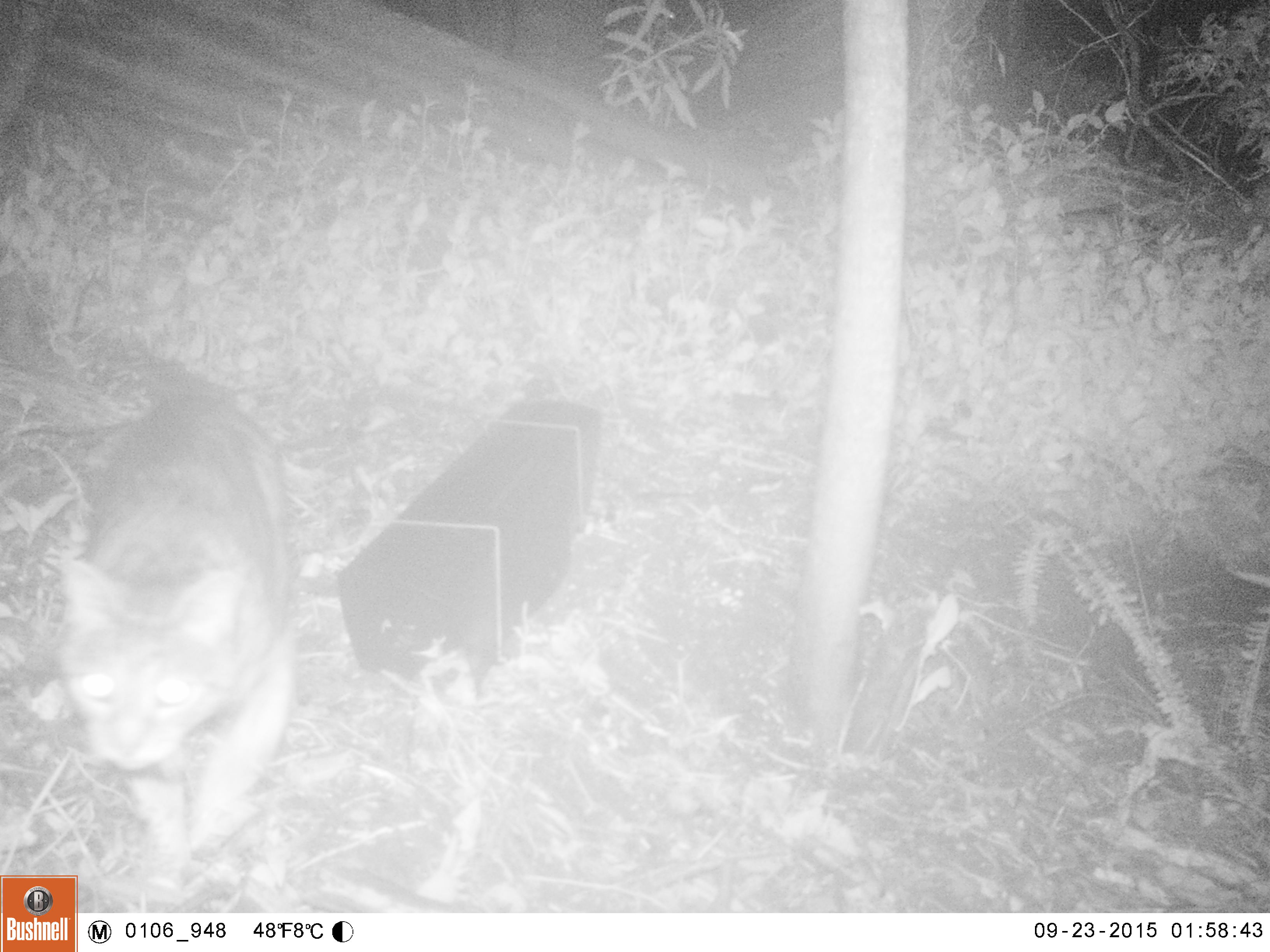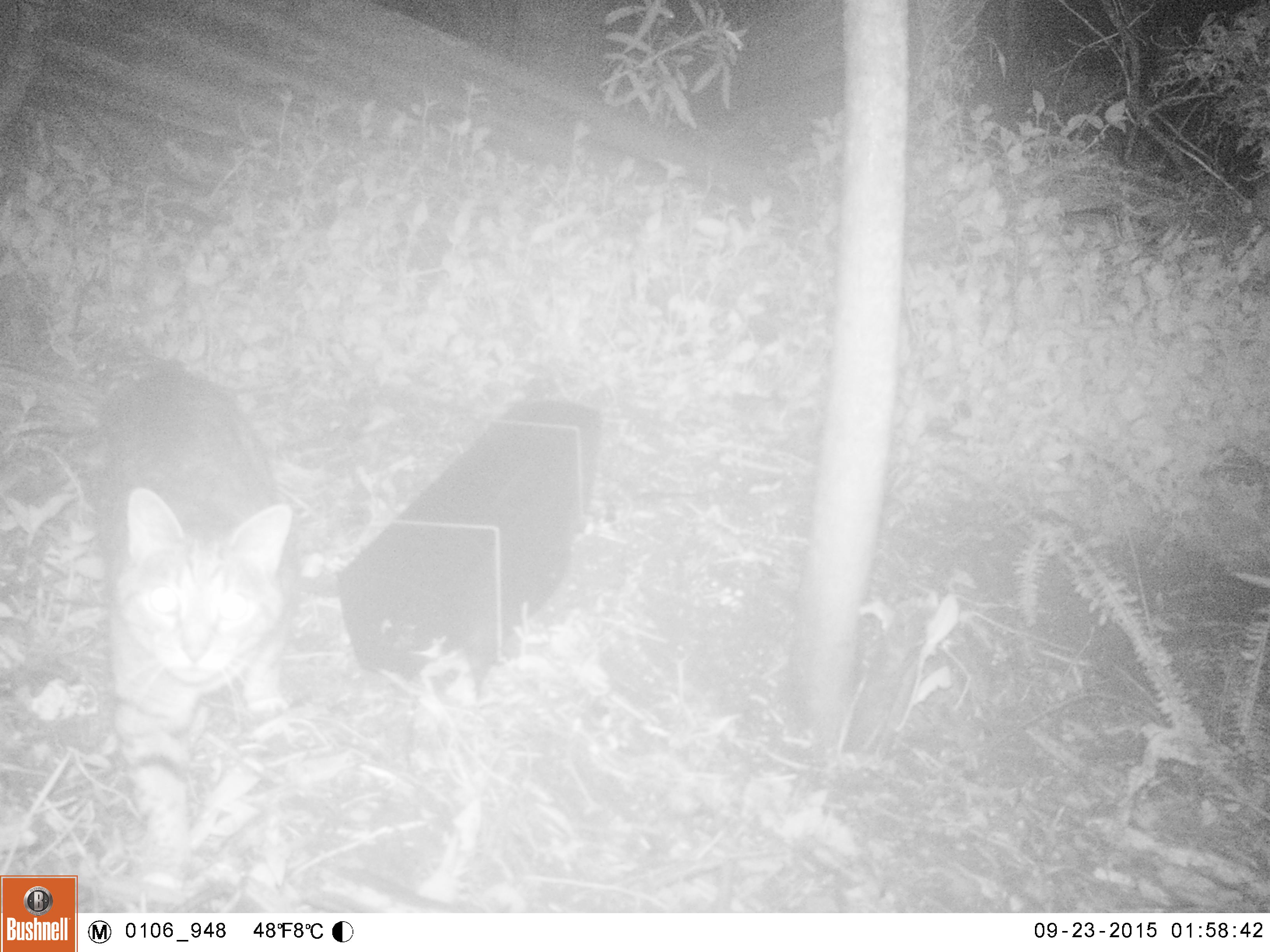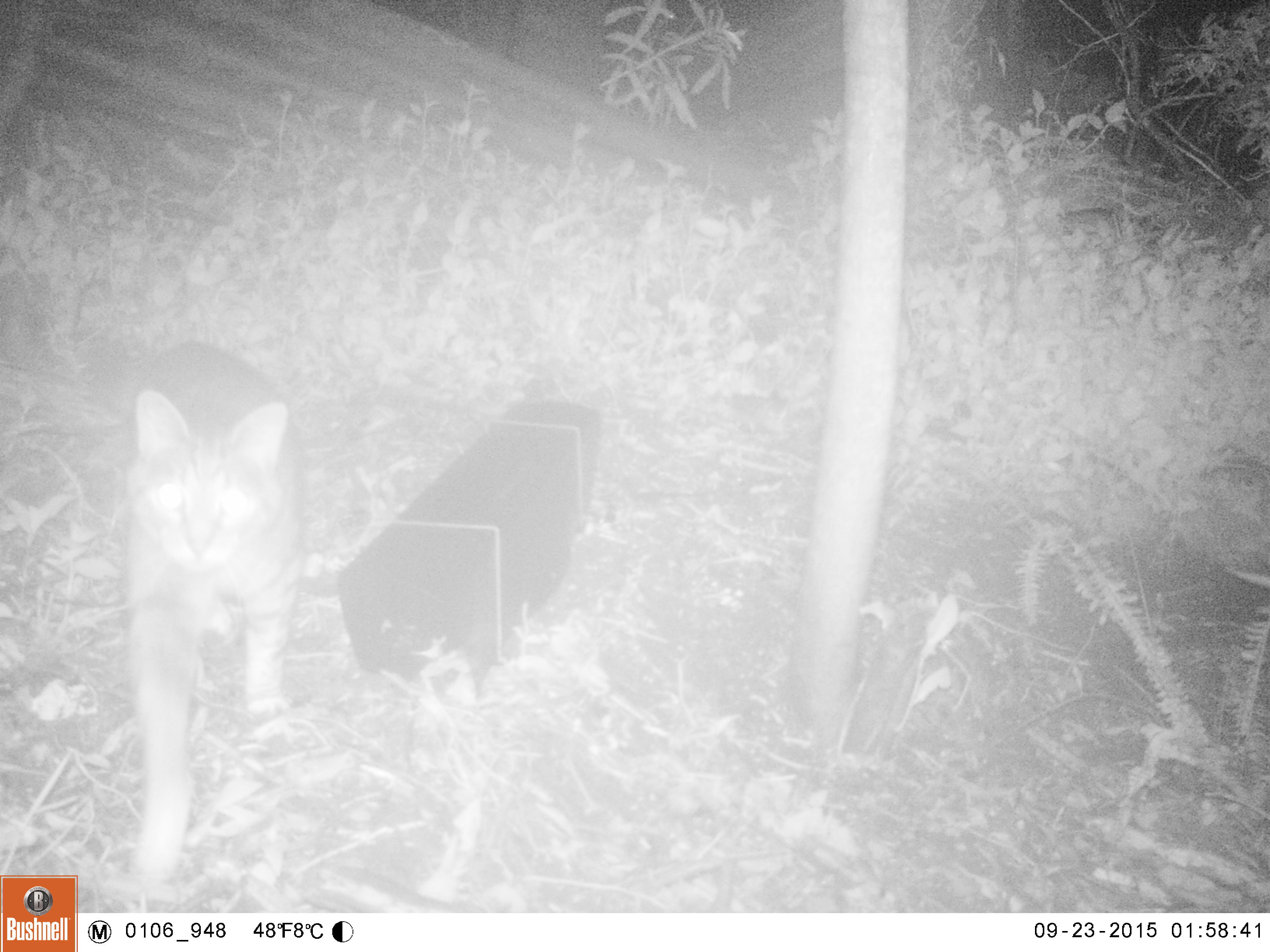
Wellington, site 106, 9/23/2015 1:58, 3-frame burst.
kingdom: Animalia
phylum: Chordata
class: Mammalia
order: Carnivora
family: Felidae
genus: Felis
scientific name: Felis catus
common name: cat